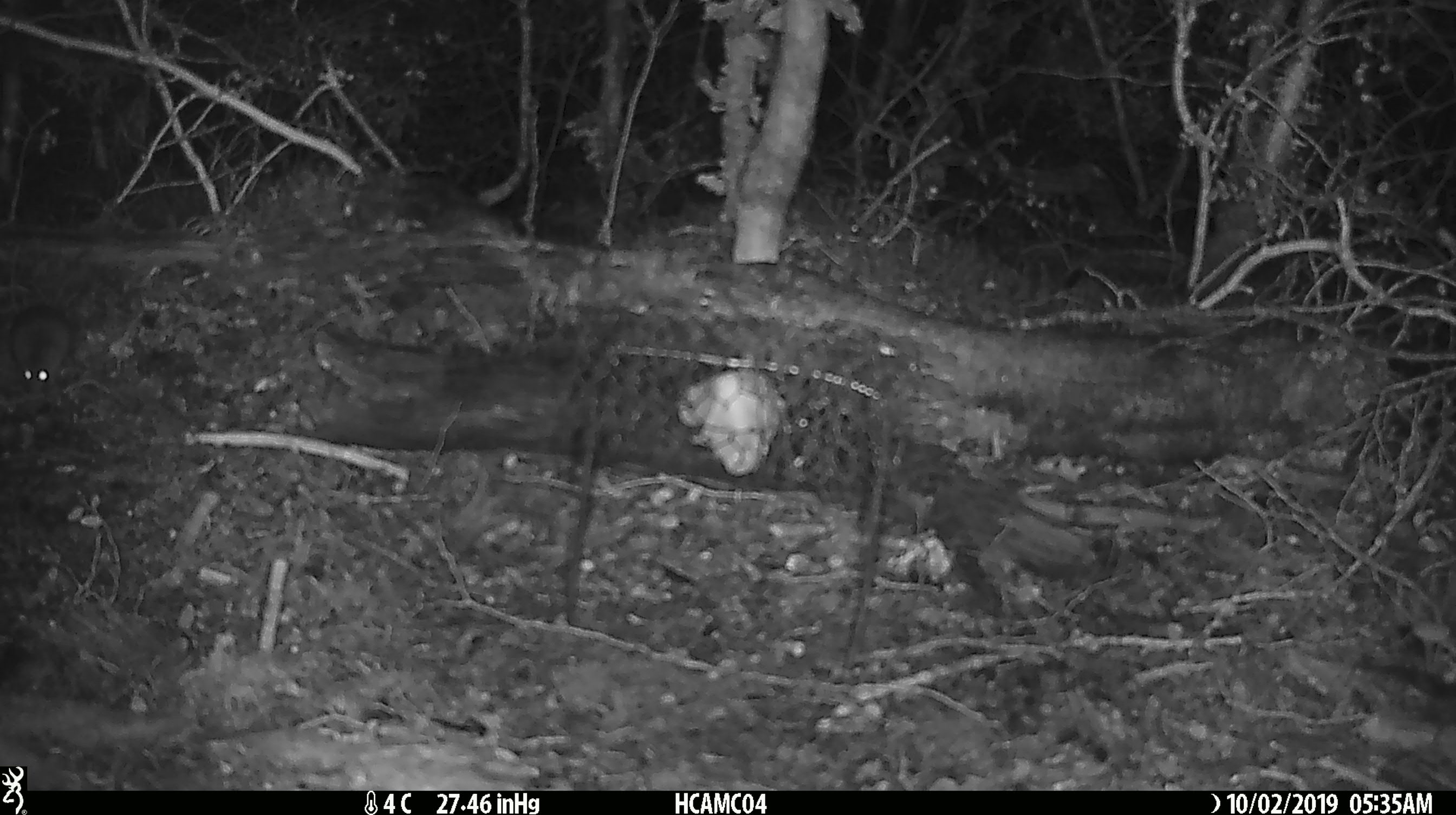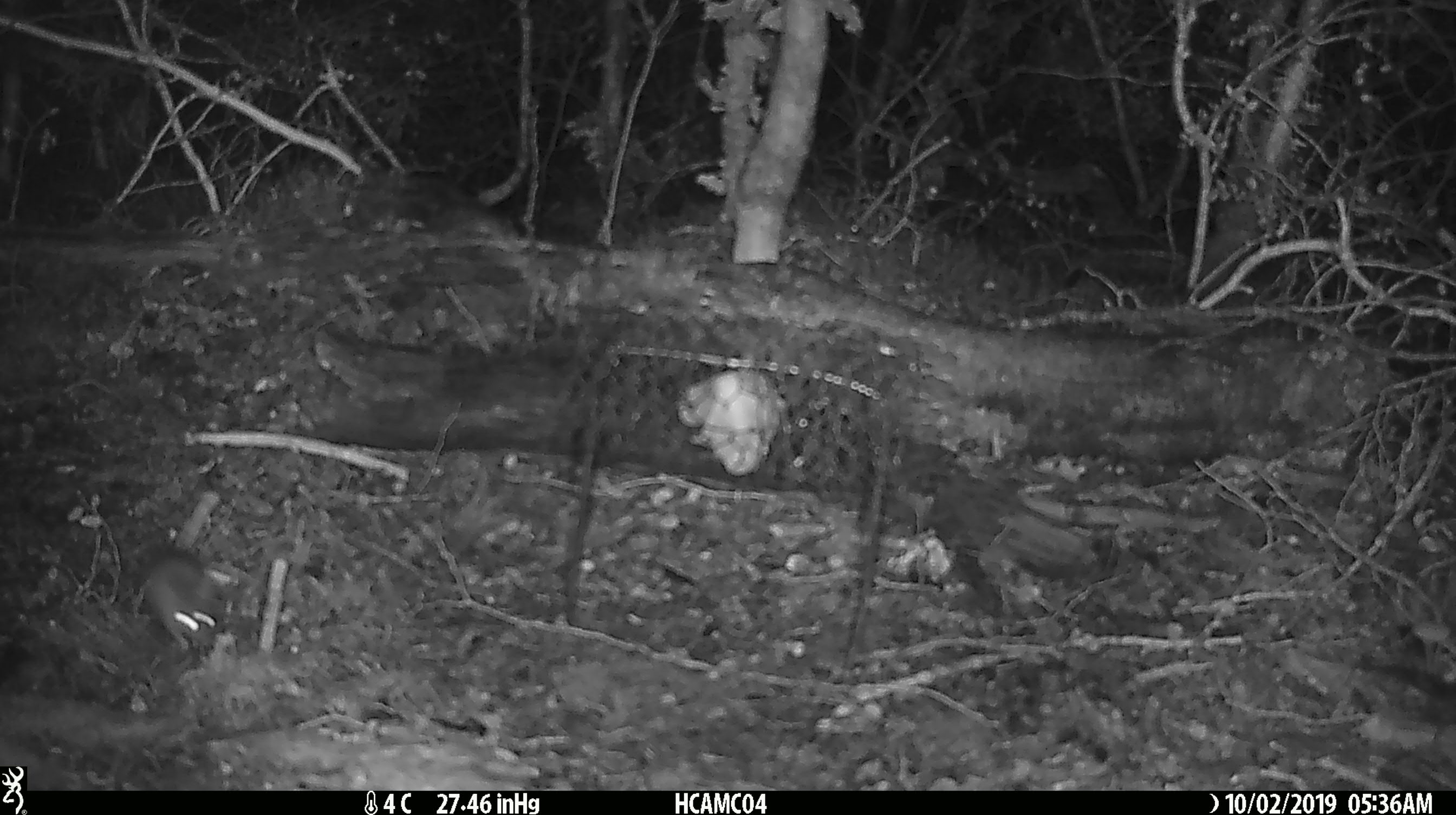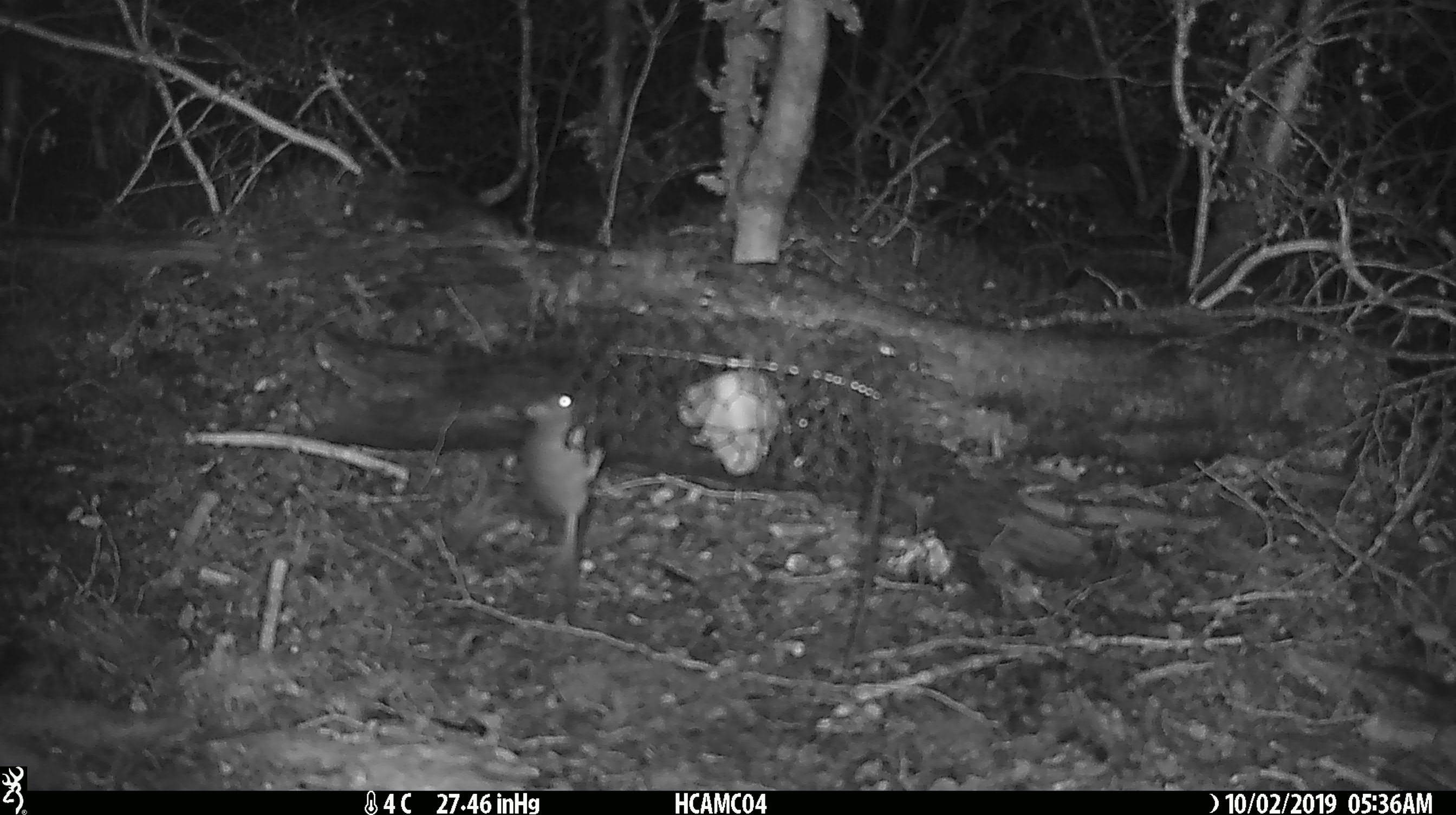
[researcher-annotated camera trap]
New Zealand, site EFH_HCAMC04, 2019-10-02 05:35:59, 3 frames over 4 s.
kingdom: Animalia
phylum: Chordata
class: Mammalia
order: Rodentia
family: Muridae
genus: Mus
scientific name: Mus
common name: mouse